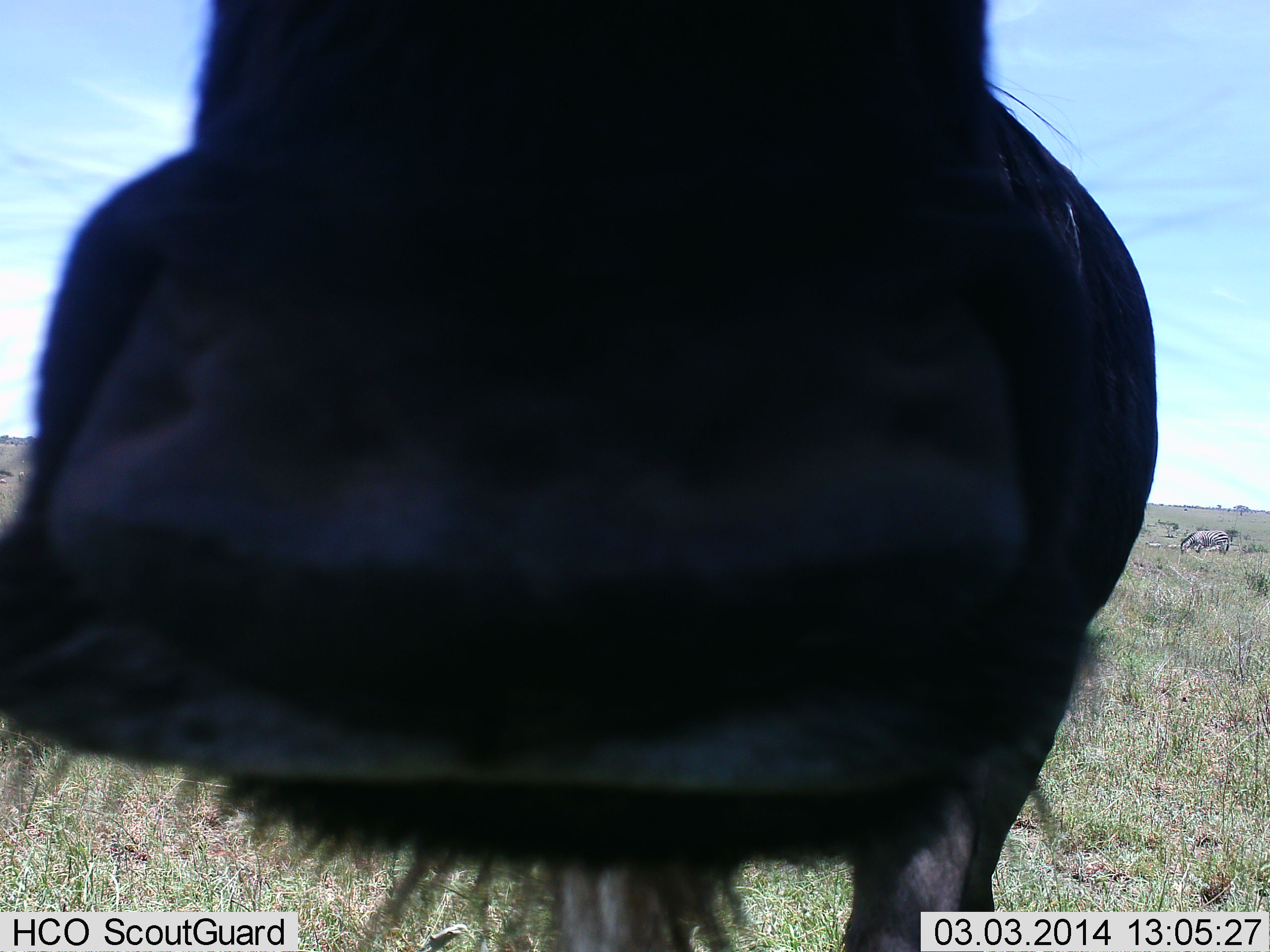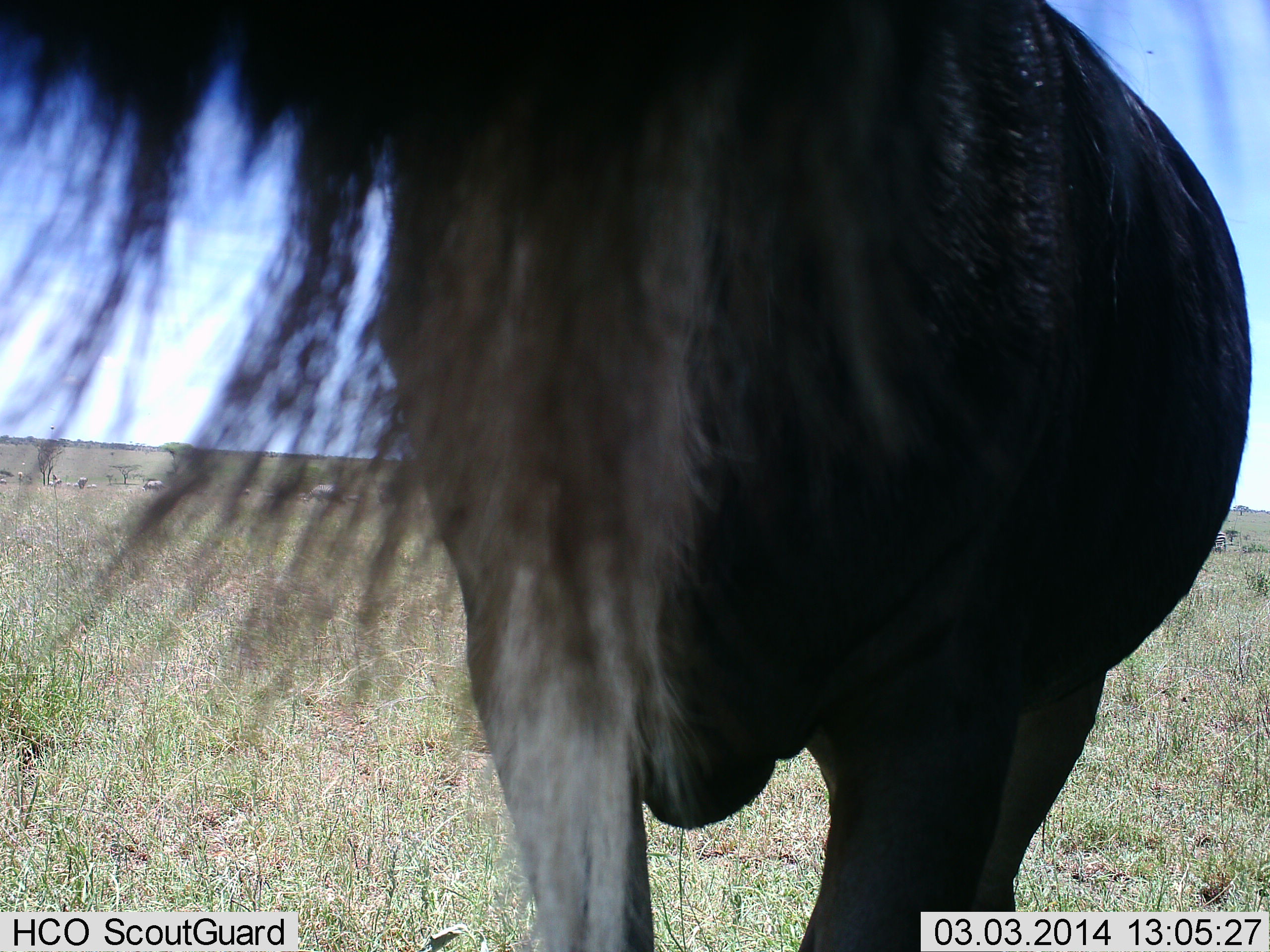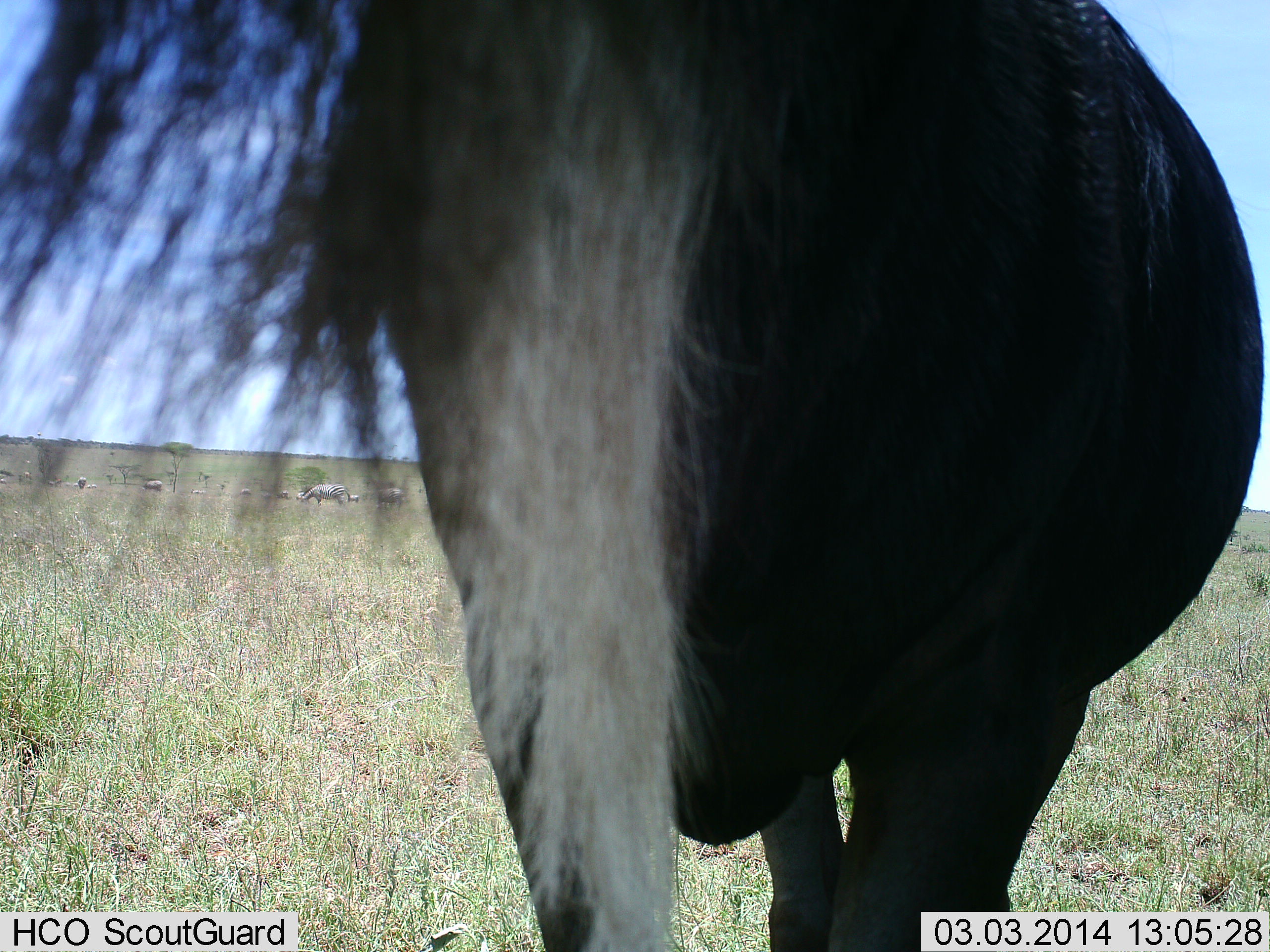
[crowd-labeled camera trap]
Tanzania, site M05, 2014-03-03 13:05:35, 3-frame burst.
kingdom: Animalia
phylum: Chordata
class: Mammalia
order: Artiodactyla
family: Bovidae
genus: Connochaetes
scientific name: Connochaetes taurinus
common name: blue wildebeest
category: wildebeest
Wildebeest (blue wildebeest) (Connochaetes taurinus), count 1. Behavior (volunteer vote fractions): standing 71%, resting 3%, moving 21%, interacting 23%. Young present (vote fraction): 0%. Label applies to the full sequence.